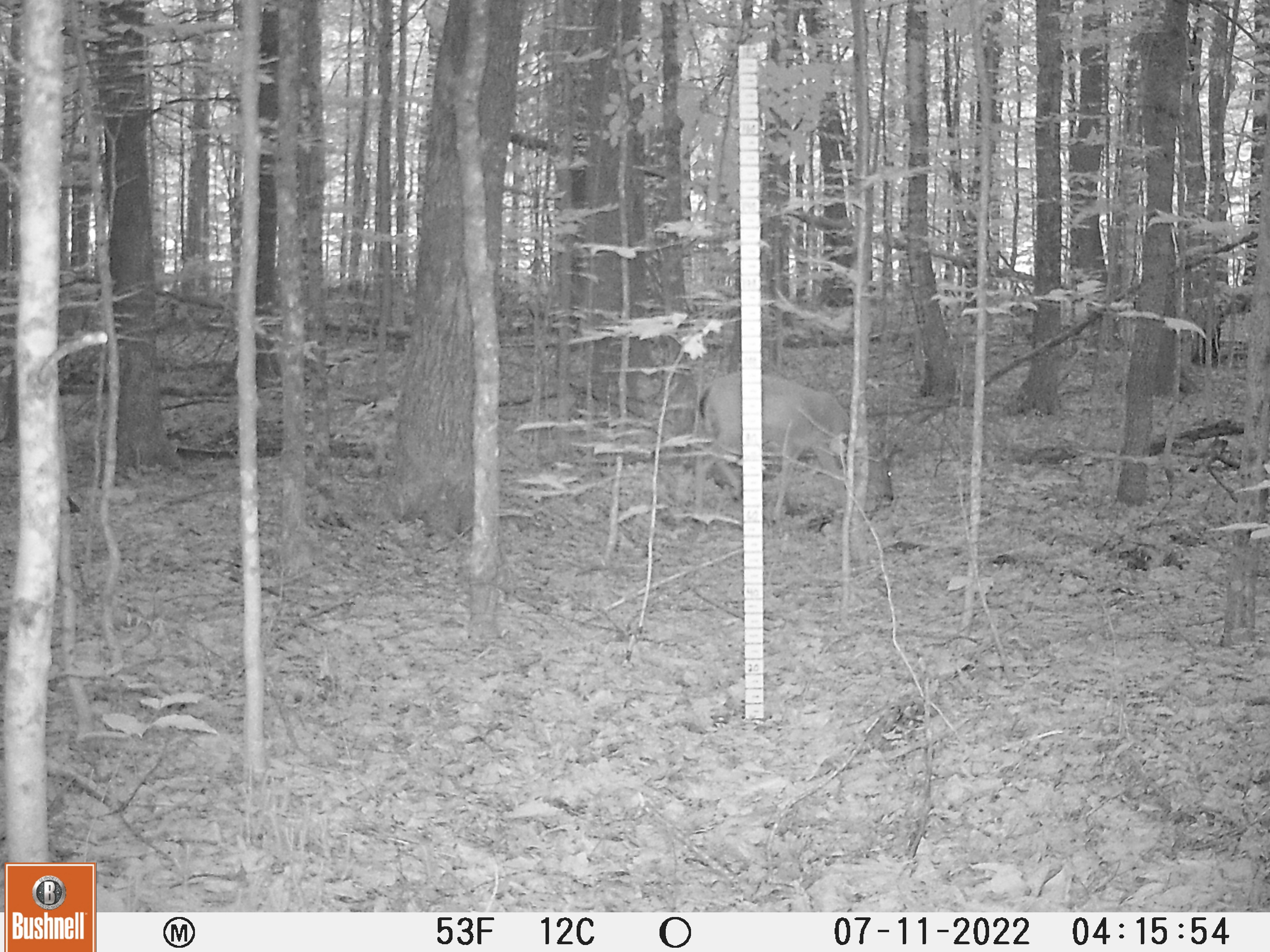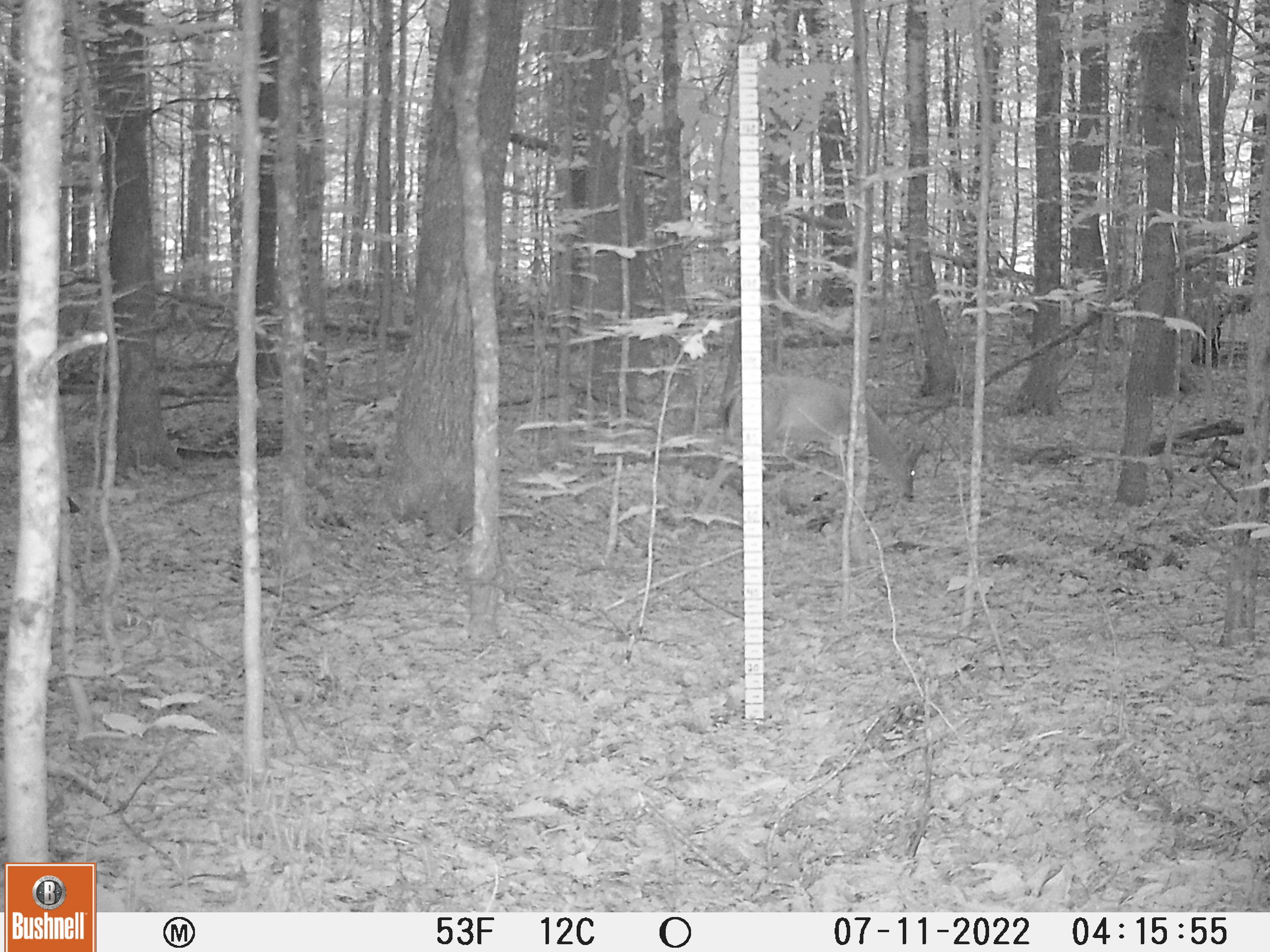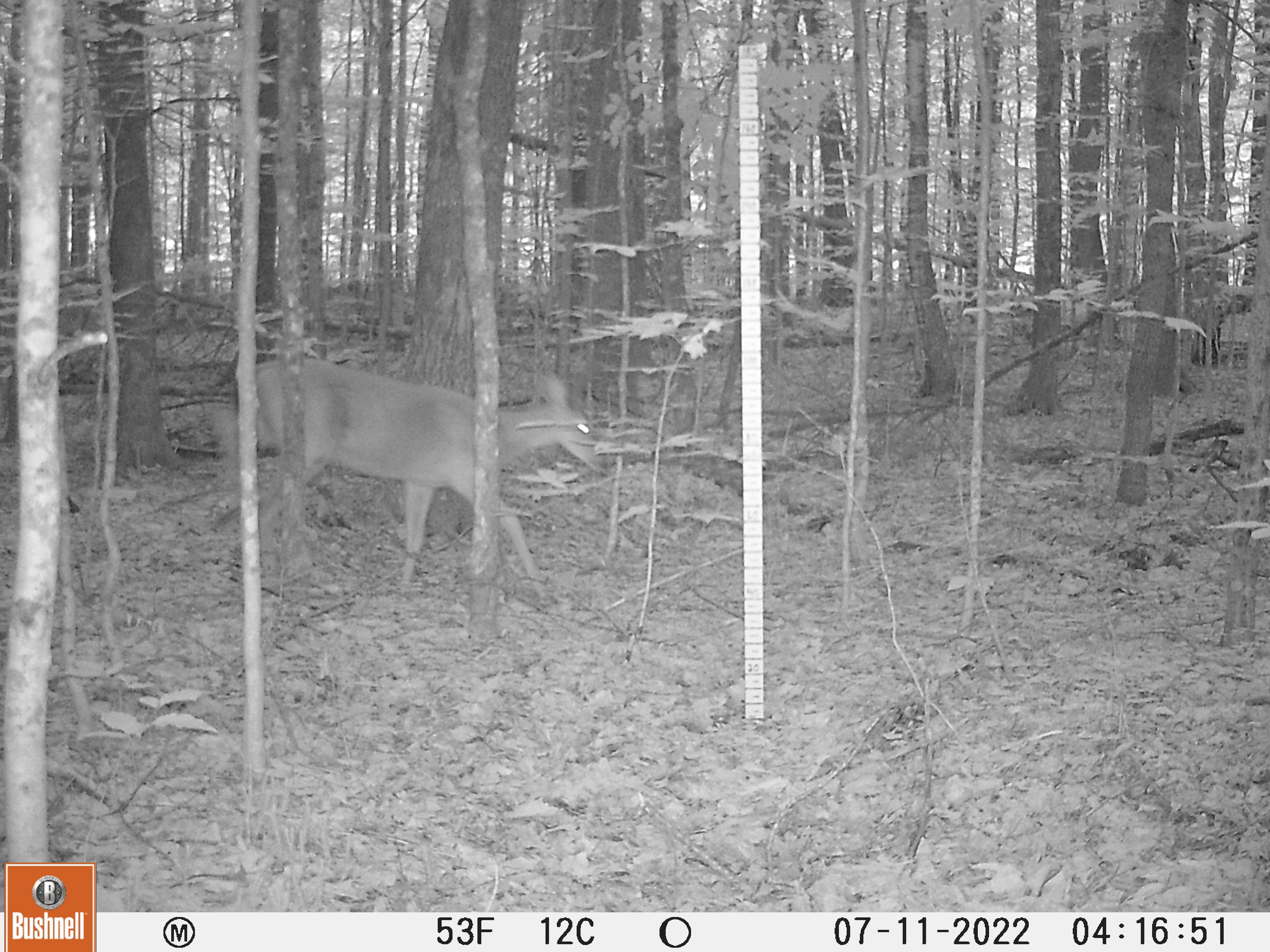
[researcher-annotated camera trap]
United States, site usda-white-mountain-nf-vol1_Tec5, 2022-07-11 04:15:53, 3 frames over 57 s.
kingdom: Animalia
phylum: Chordata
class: Mammalia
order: Artiodactyla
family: Cervidae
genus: Odocoileus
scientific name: Odocoileus virginianus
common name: white-tailed deer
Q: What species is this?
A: White-tailed deer (Odocoileus virginianus).